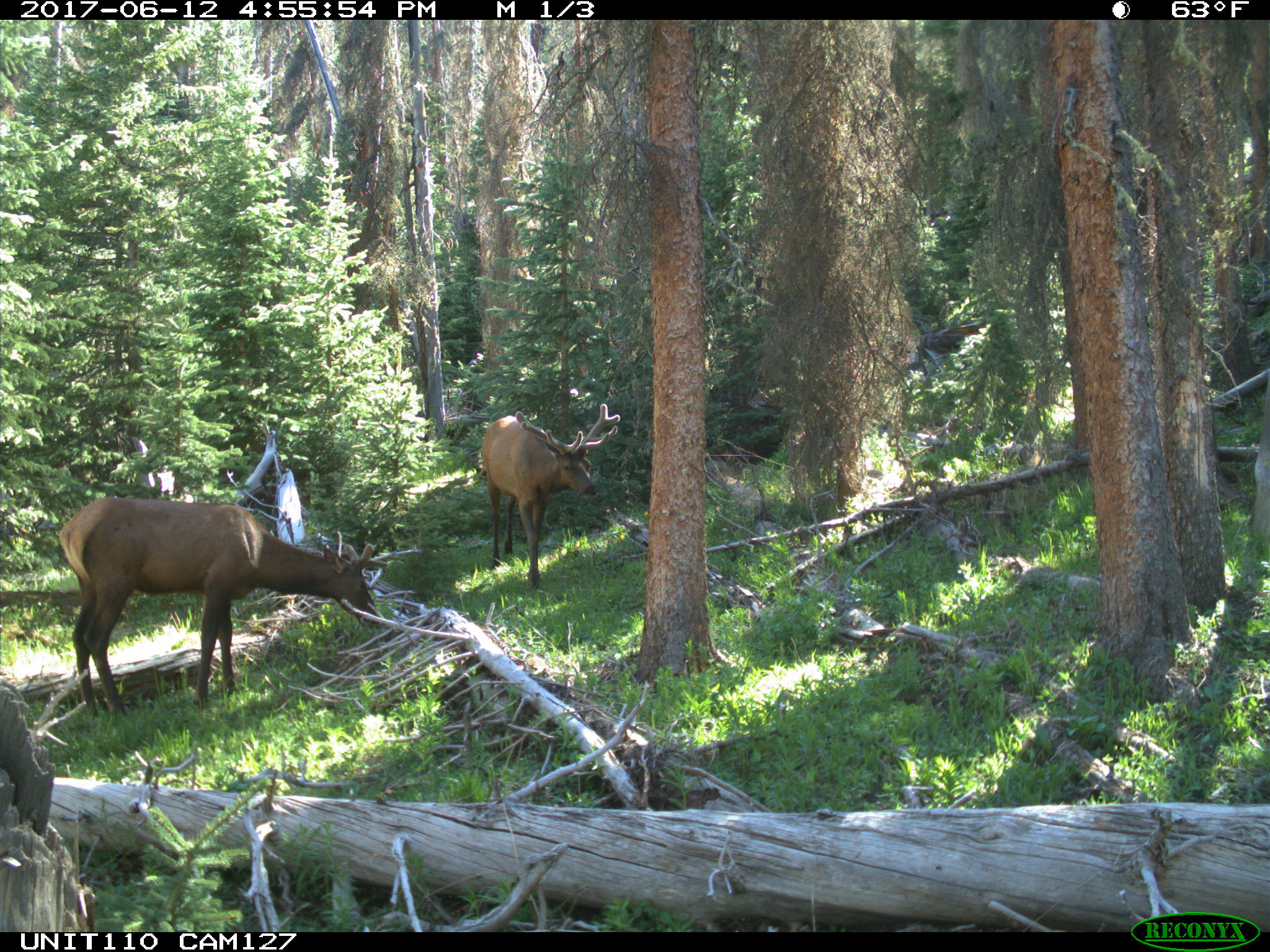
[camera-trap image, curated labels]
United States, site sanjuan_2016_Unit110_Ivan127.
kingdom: Animalia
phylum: Chordata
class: Mammalia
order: Artiodactyla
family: Cervidae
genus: Cervus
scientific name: Cervus elaphus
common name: red deer